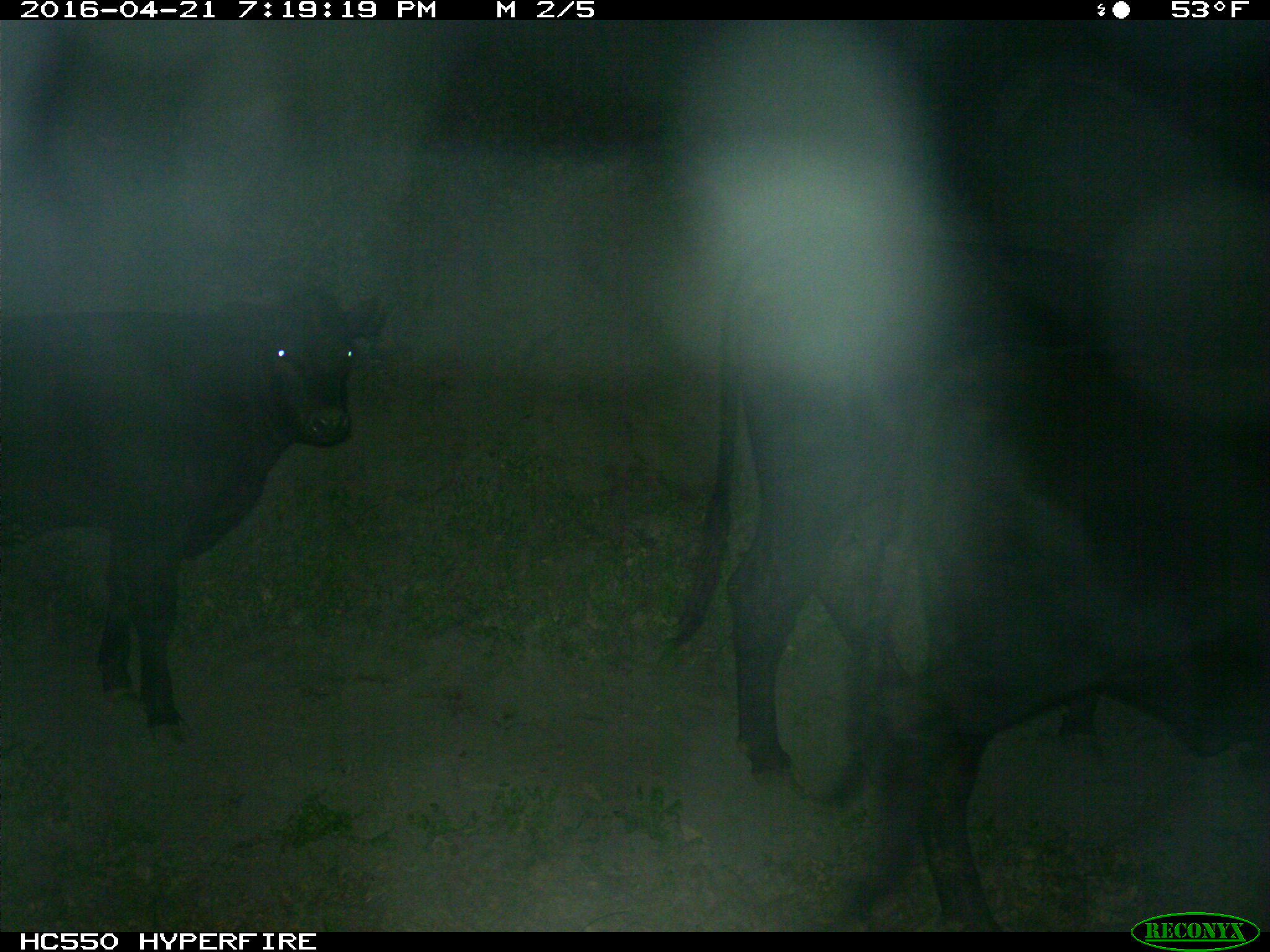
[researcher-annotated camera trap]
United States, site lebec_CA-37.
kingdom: Animalia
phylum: Chordata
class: Mammalia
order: Artiodactyla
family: Bovidae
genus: Bos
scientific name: Bos taurus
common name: domestic cow